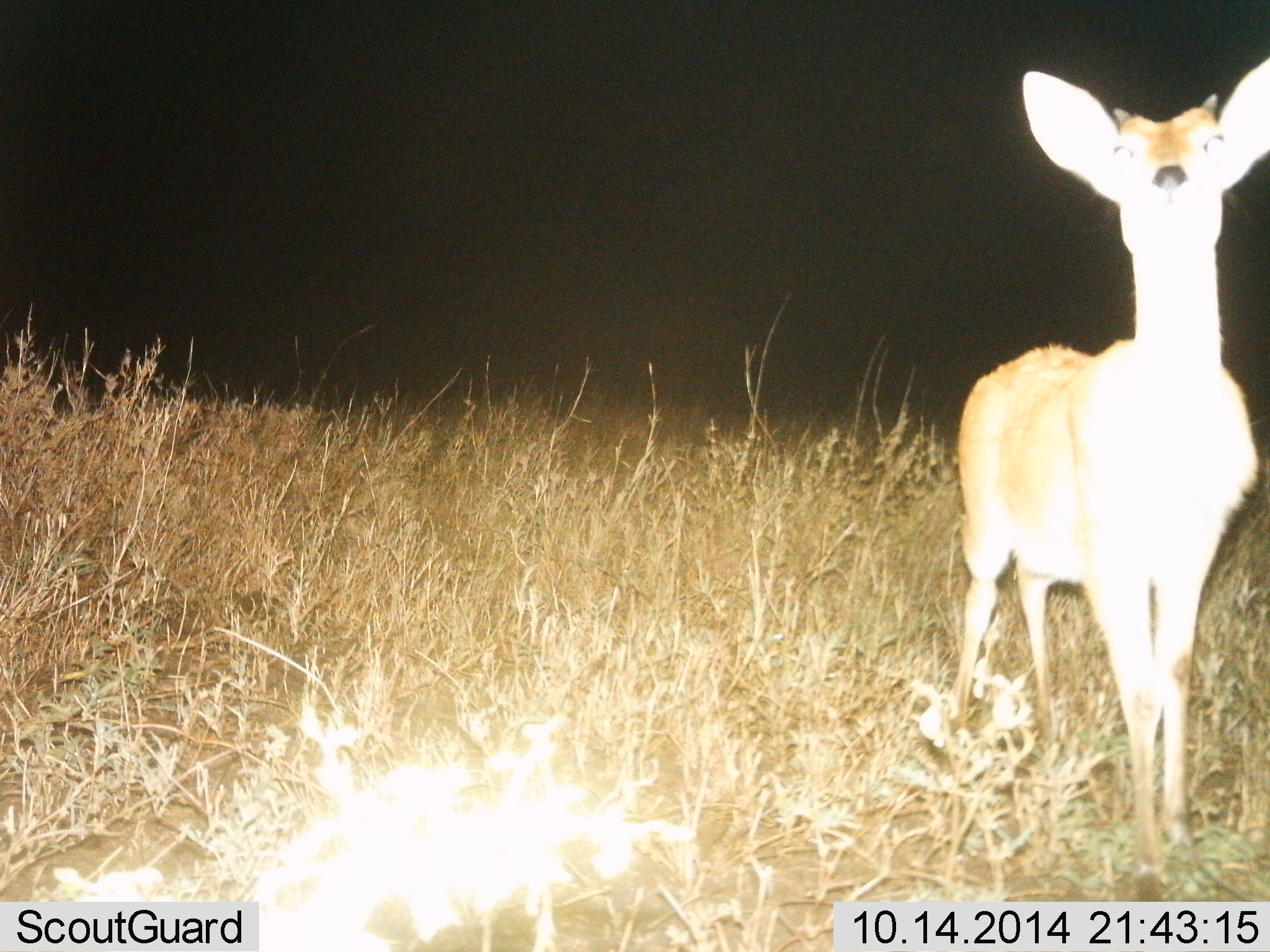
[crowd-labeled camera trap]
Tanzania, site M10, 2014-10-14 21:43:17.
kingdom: Animalia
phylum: Chordata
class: Mammalia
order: Artiodactyla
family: Bovidae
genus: Redunca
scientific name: Redunca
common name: reedbuck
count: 1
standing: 100%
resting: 0%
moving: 0%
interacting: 0%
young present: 20%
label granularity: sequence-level